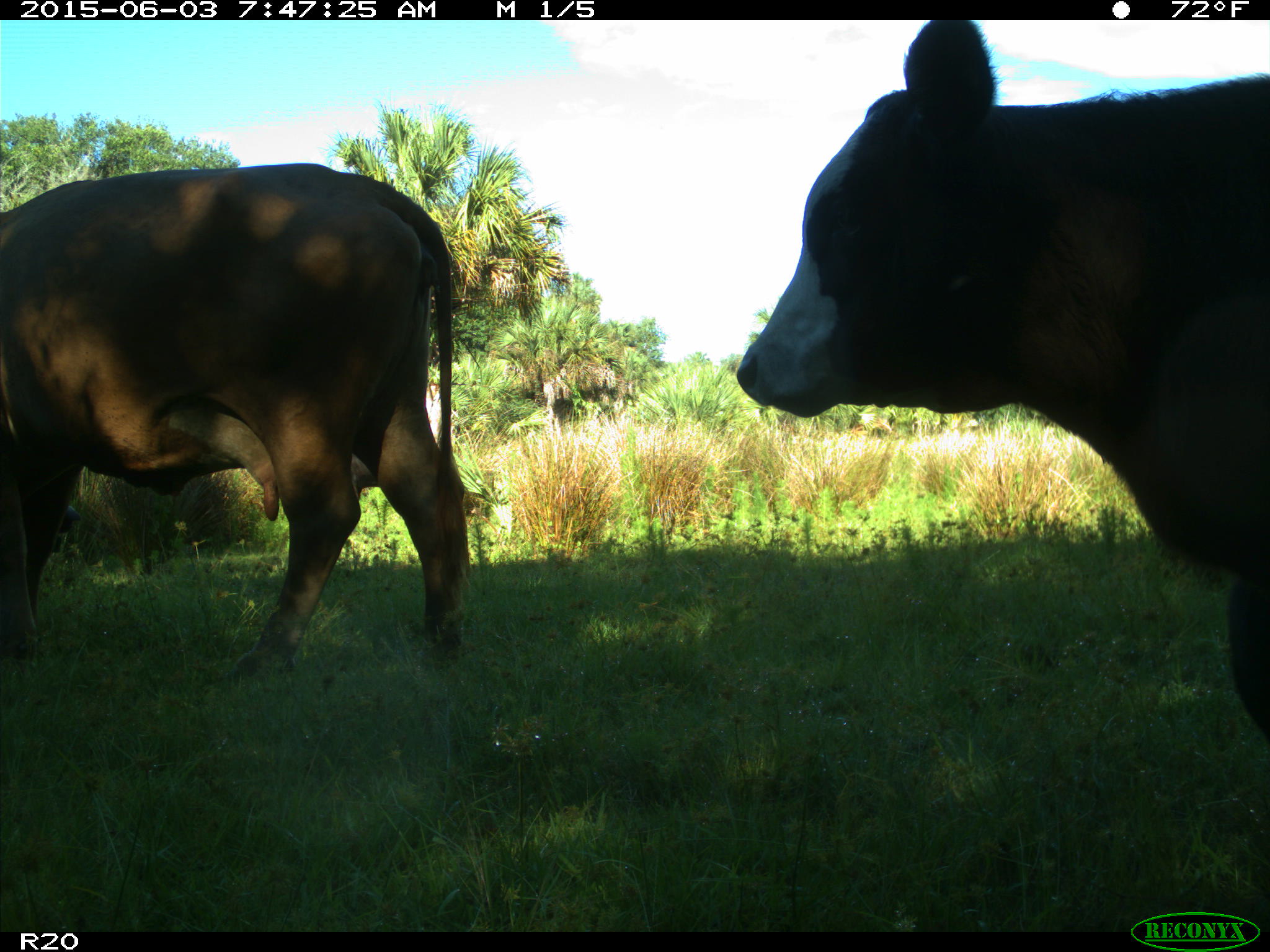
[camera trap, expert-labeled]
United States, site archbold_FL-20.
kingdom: Animalia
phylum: Chordata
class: Mammalia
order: Artiodactyla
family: Bovidae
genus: Bos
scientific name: Bos taurus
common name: domestic cow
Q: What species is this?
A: Bos taurus (domestic cow).